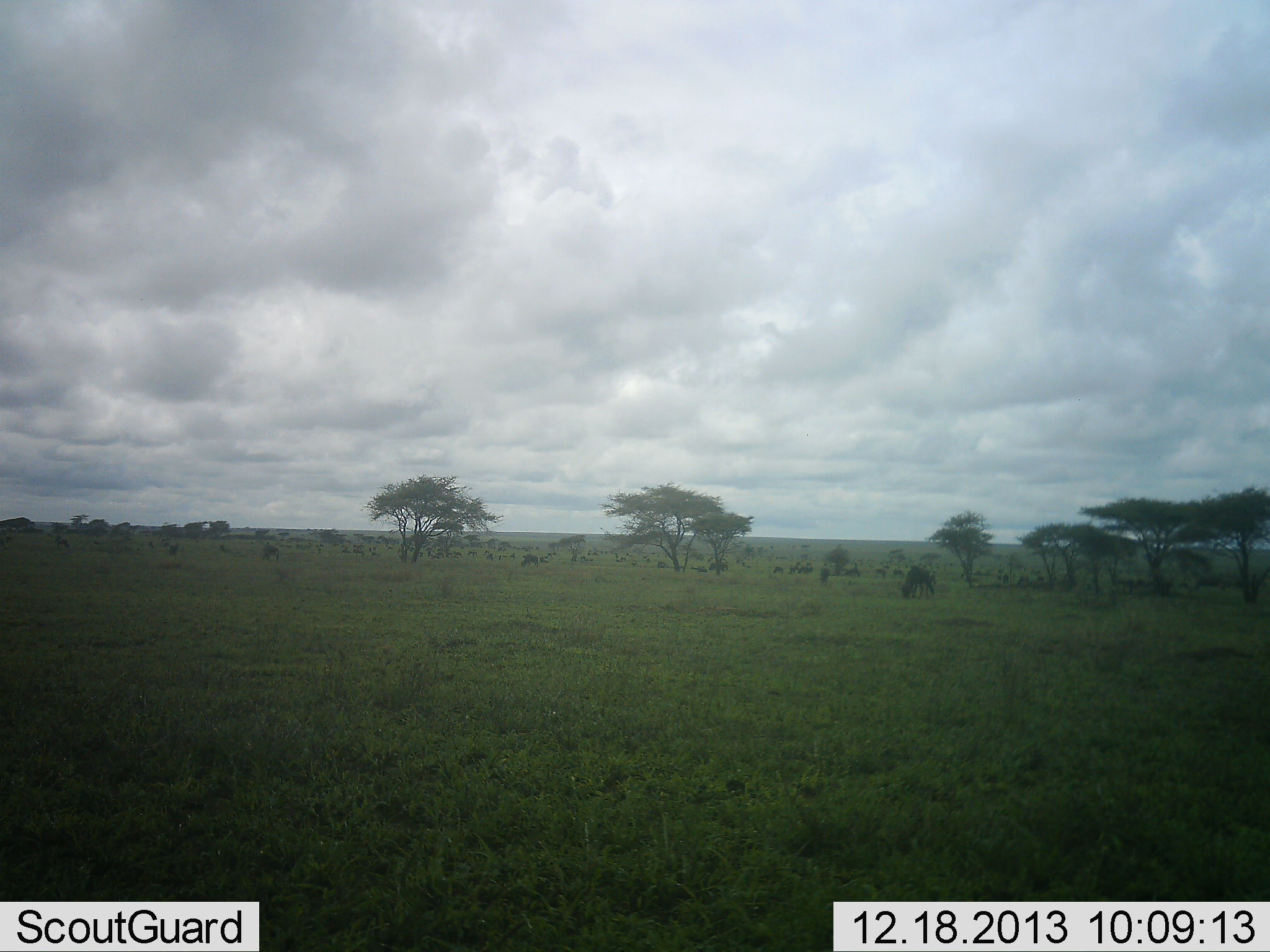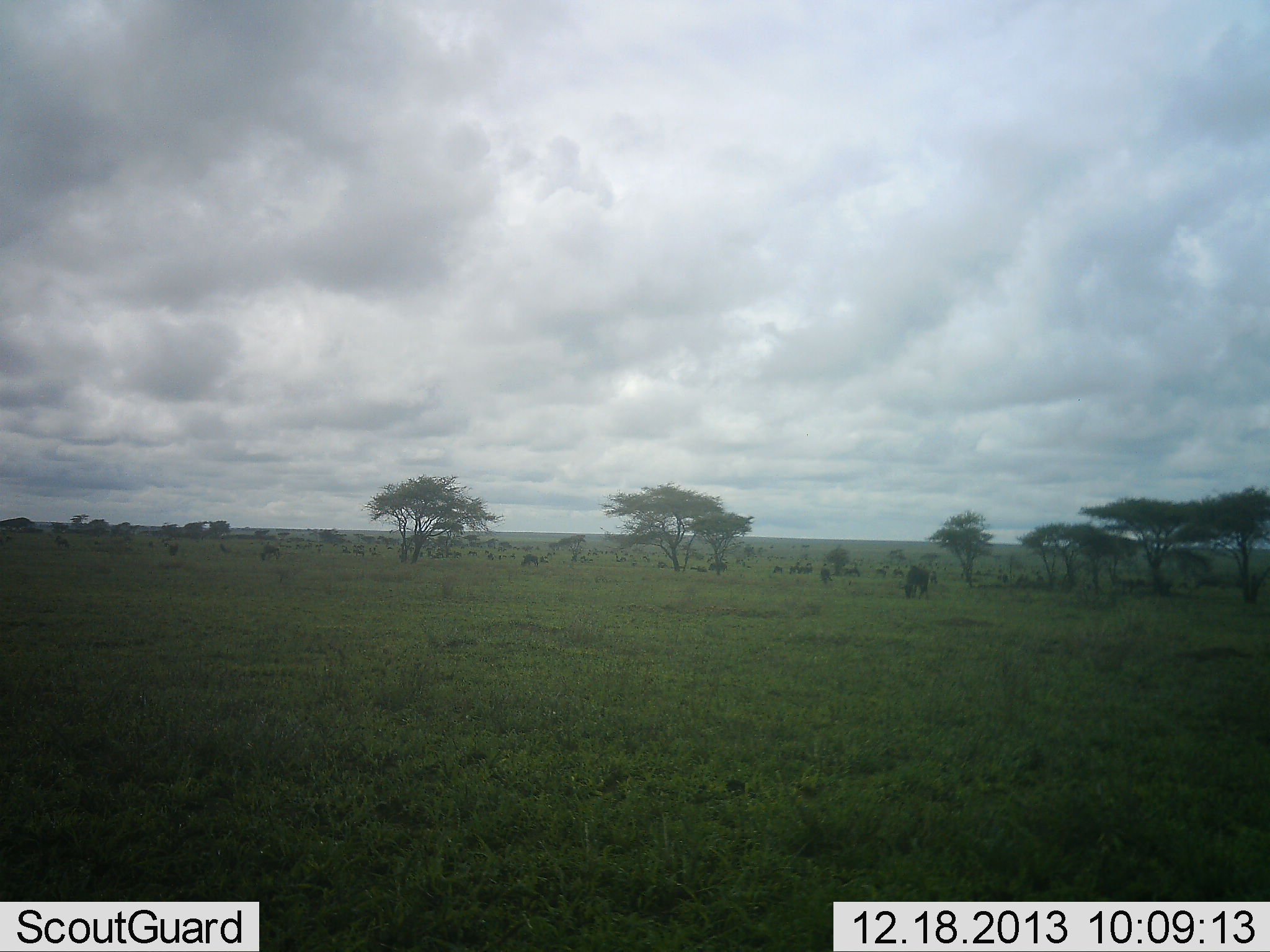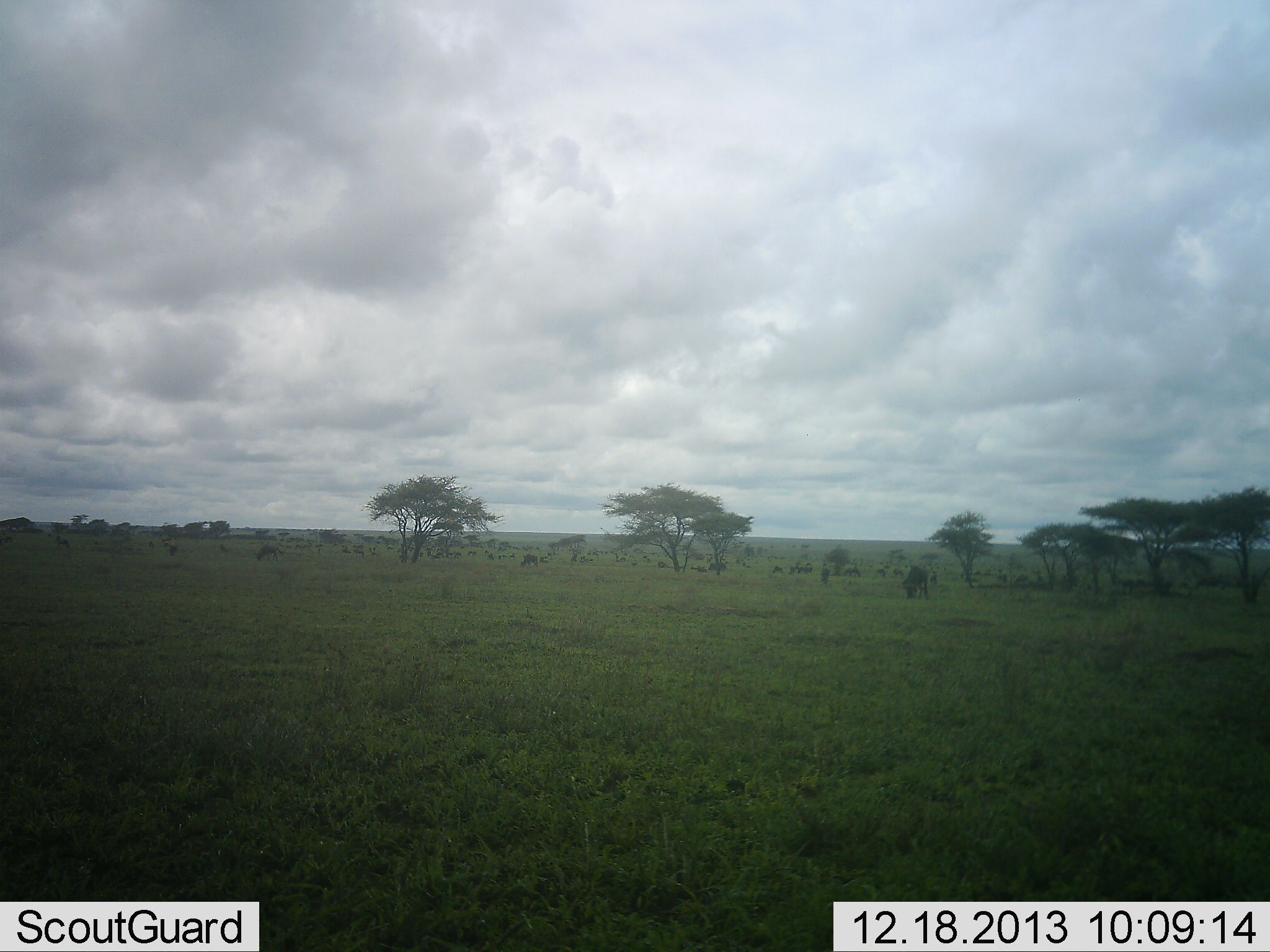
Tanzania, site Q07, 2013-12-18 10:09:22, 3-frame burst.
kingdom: Animalia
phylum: Chordata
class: Mammalia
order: Artiodactyla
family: Bovidae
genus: Connochaetes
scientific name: Connochaetes taurinus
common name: blue wildebeest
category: wildebeest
Wildebeest (blue wildebeest) (Connochaetes taurinus), count 11-50. Behavior (volunteer vote fractions): standing 36%, resting 0%, moving 0%, interacting 0%. Young present (vote fraction): 9%. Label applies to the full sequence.